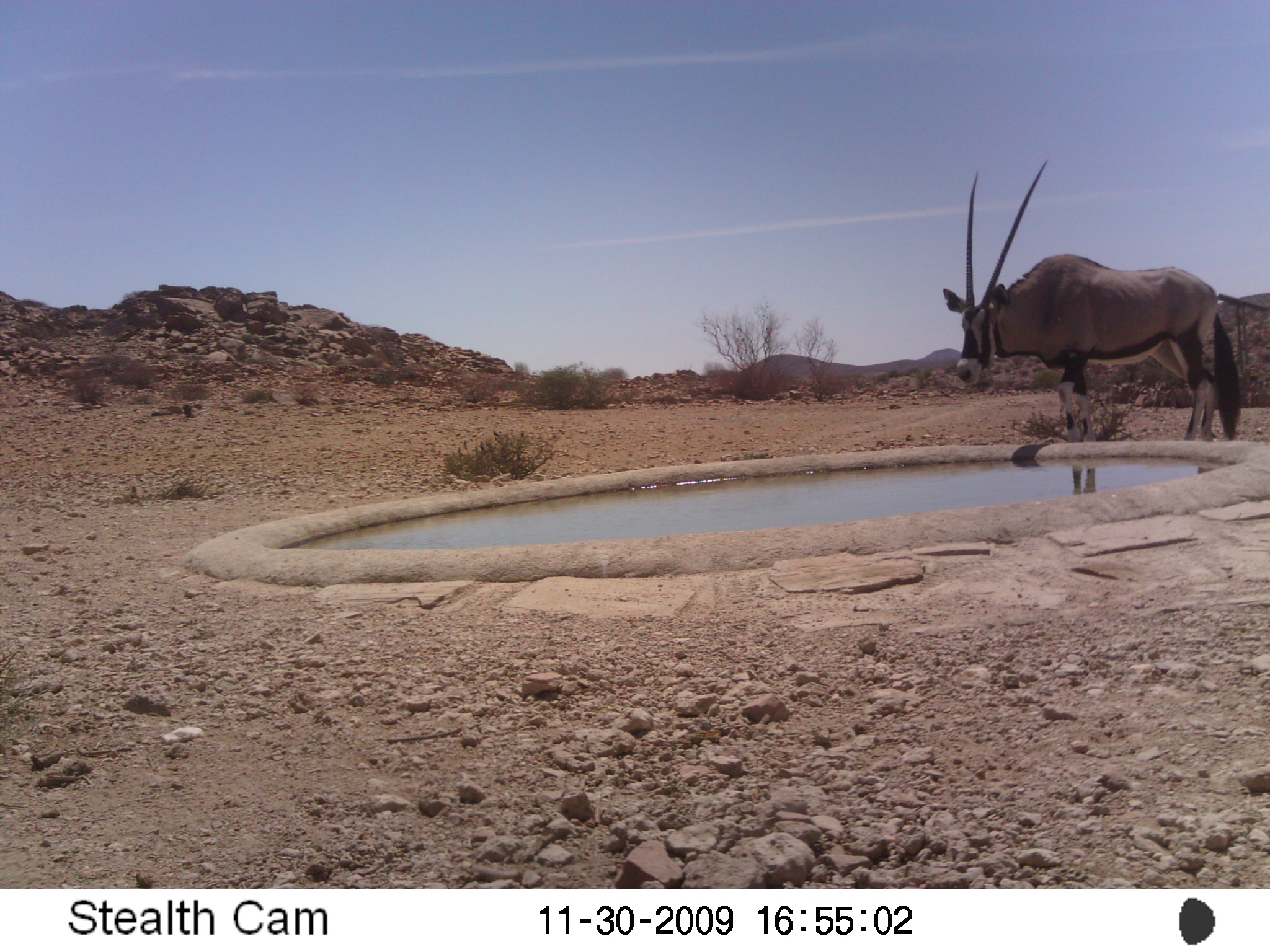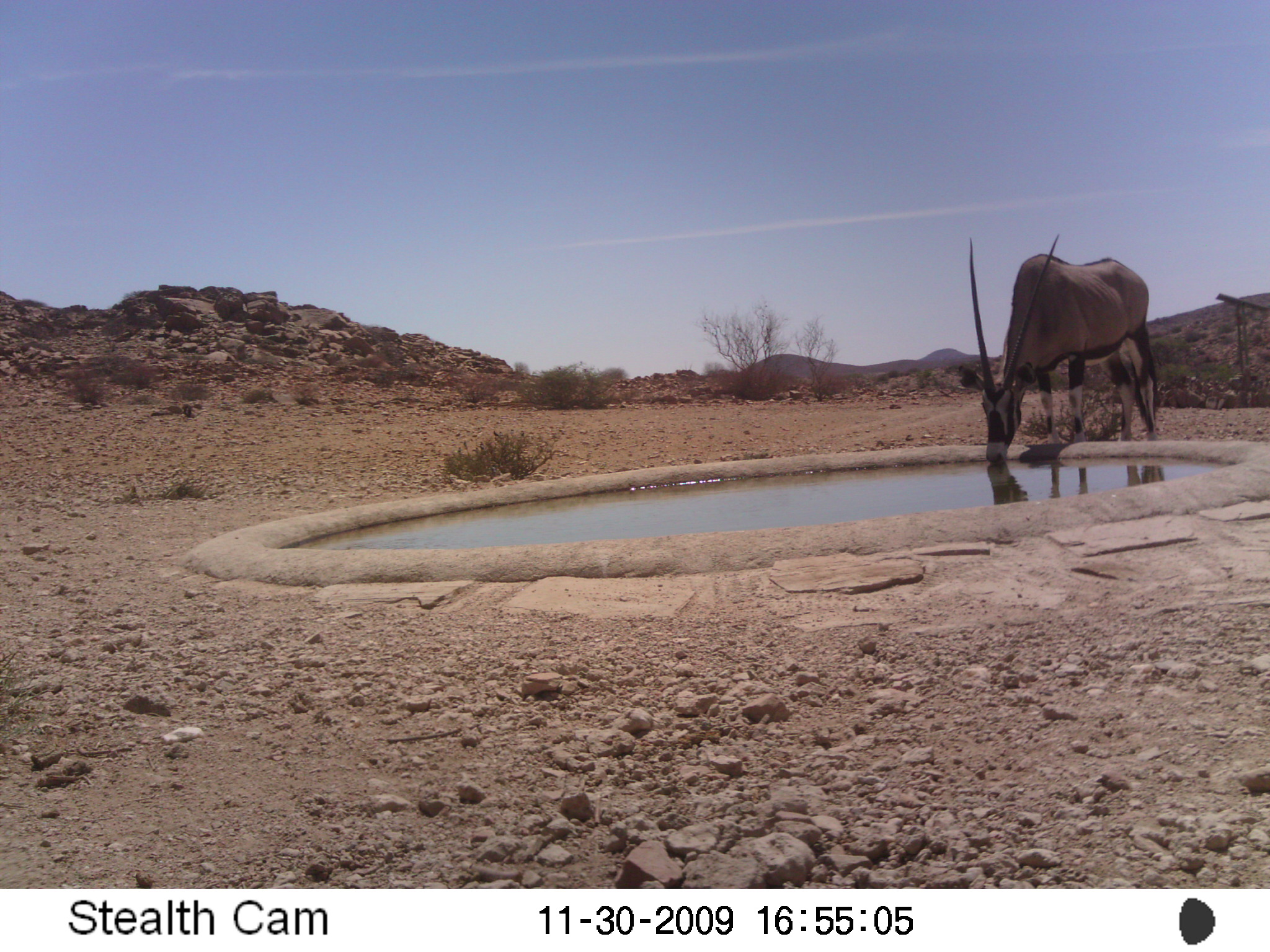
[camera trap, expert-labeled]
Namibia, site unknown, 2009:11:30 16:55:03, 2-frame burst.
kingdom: Animalia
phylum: Chordata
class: Mammalia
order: Artiodactyla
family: Bovidae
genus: Oryx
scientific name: Oryx gazella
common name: gemsbok